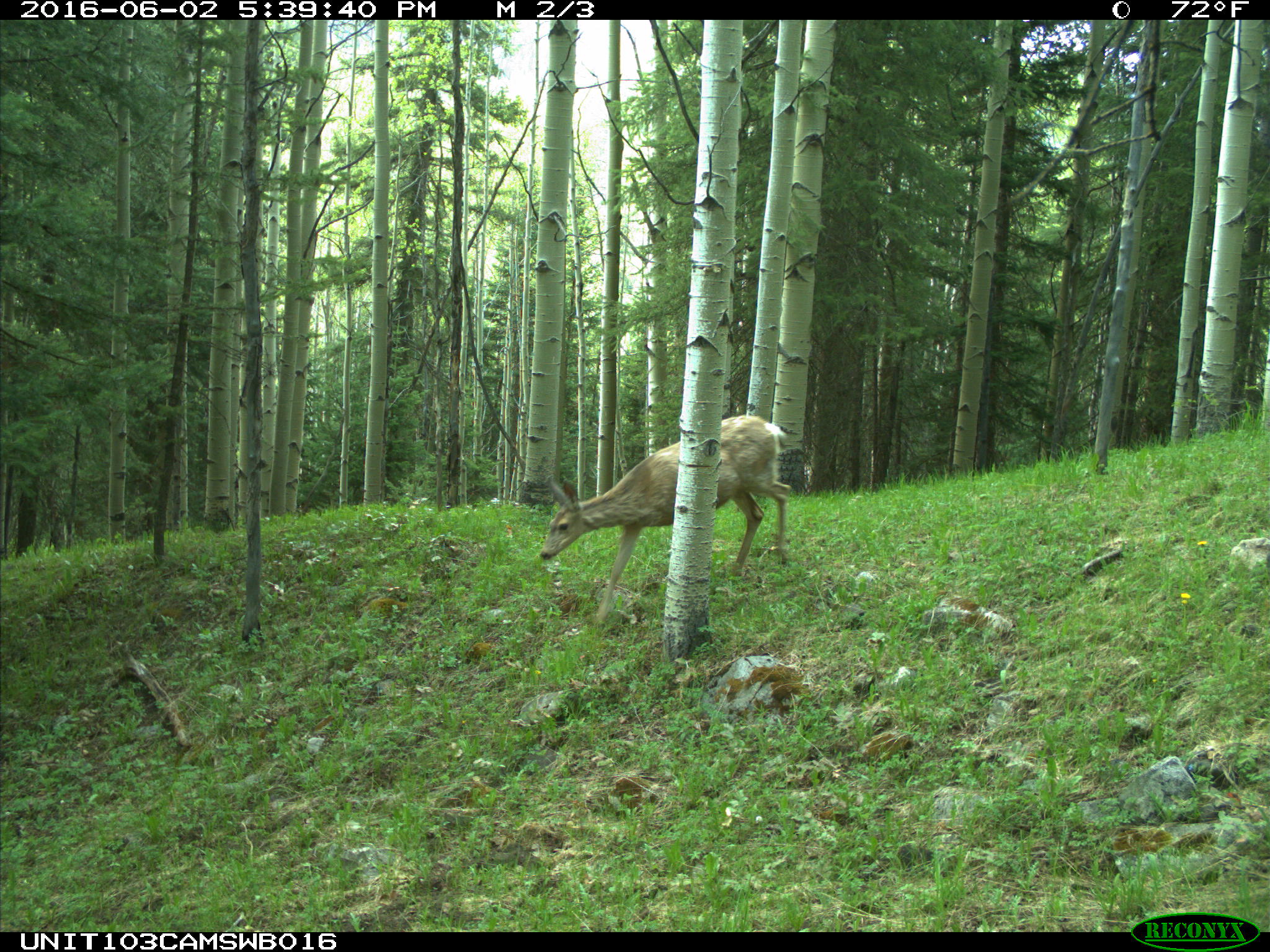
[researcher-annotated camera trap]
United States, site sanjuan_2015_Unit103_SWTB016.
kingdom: Animalia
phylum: Chordata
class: Mammalia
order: Artiodactyla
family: Cervidae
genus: Odocoileus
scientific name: Odocoileus hemionus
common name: mule deer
Odocoileus hemionus (mule deer).